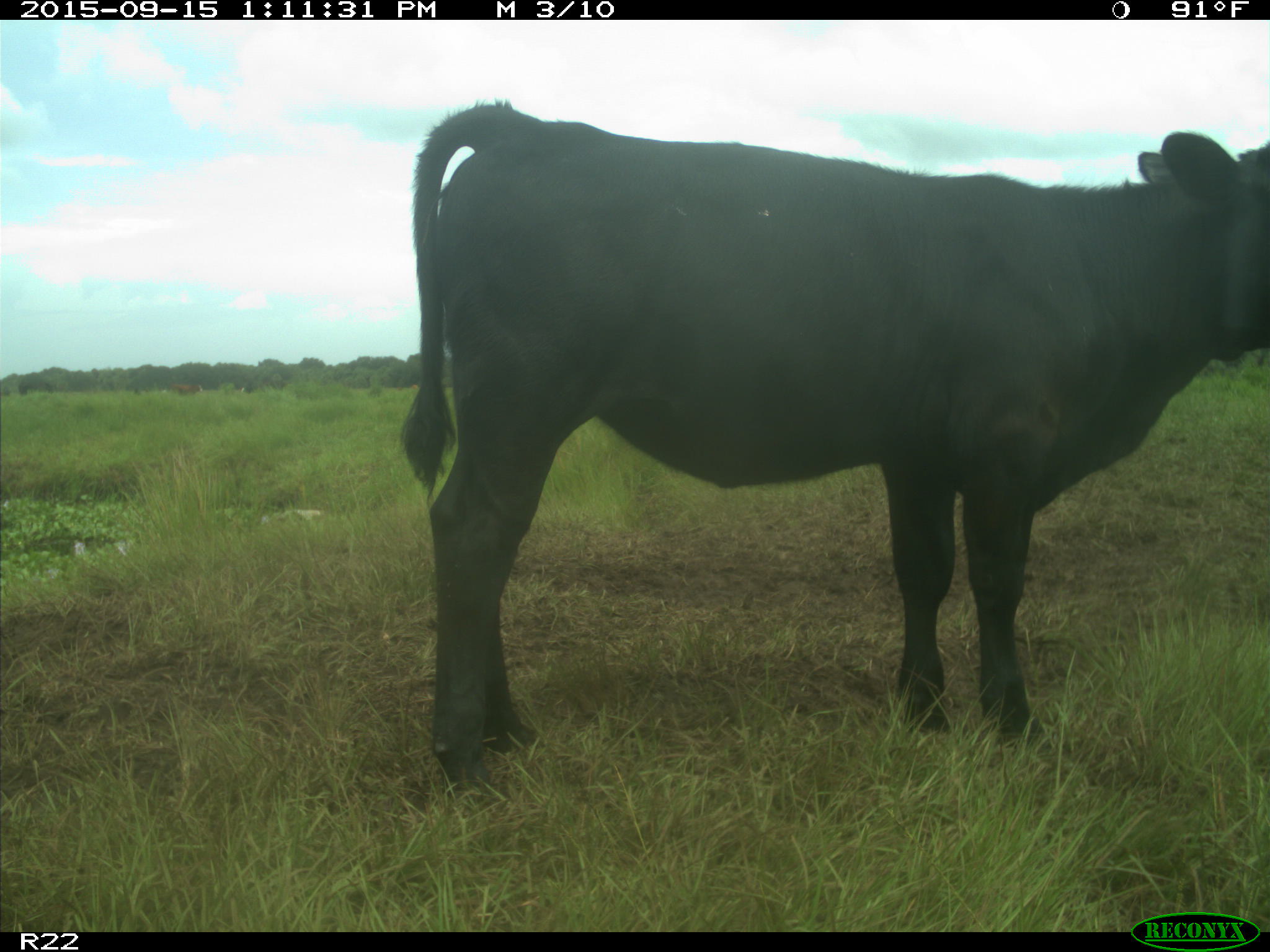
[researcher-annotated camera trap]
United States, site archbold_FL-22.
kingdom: Animalia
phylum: Chordata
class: Mammalia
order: Artiodactyla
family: Bovidae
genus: Bos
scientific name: Bos taurus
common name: domestic cow